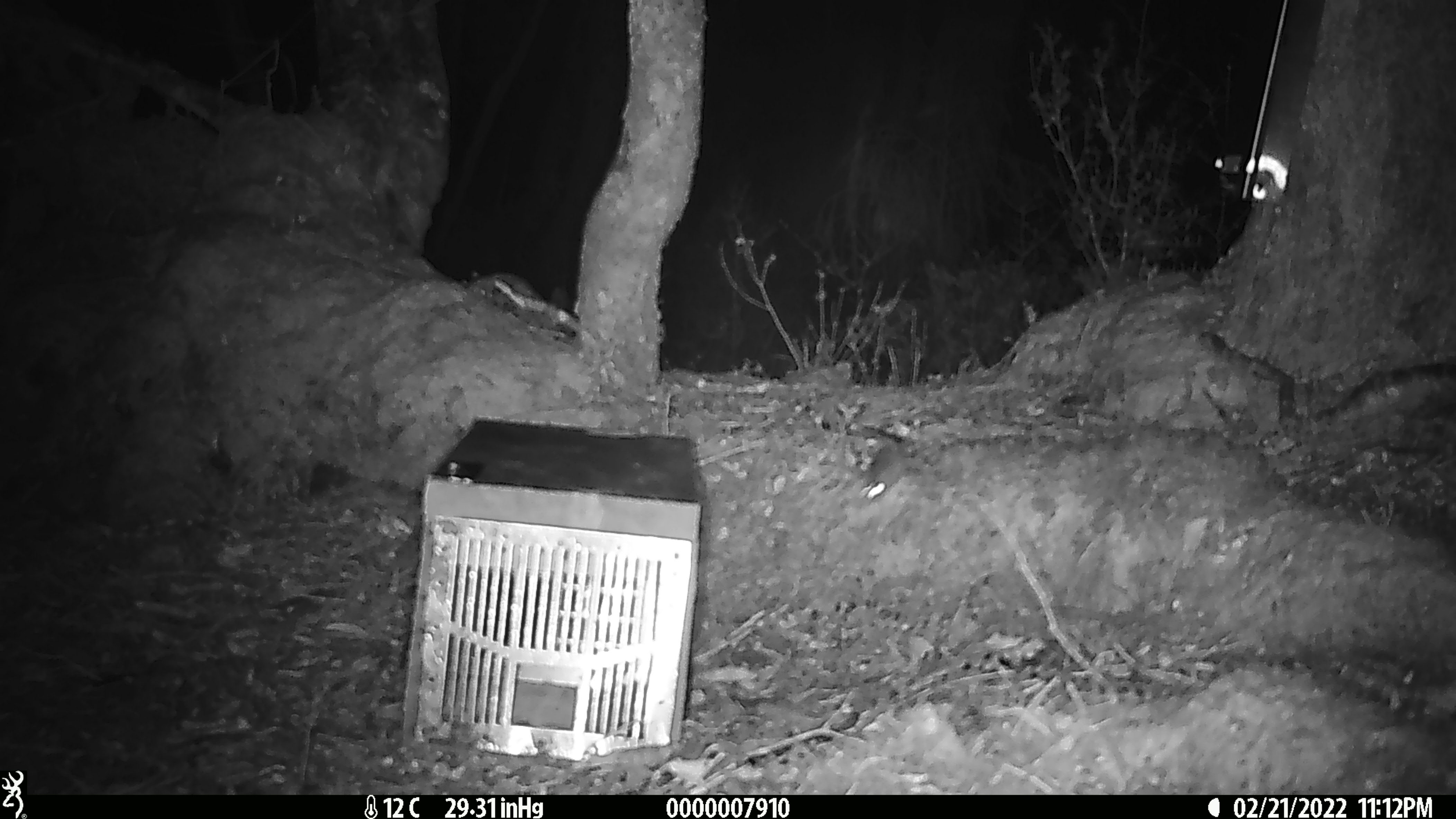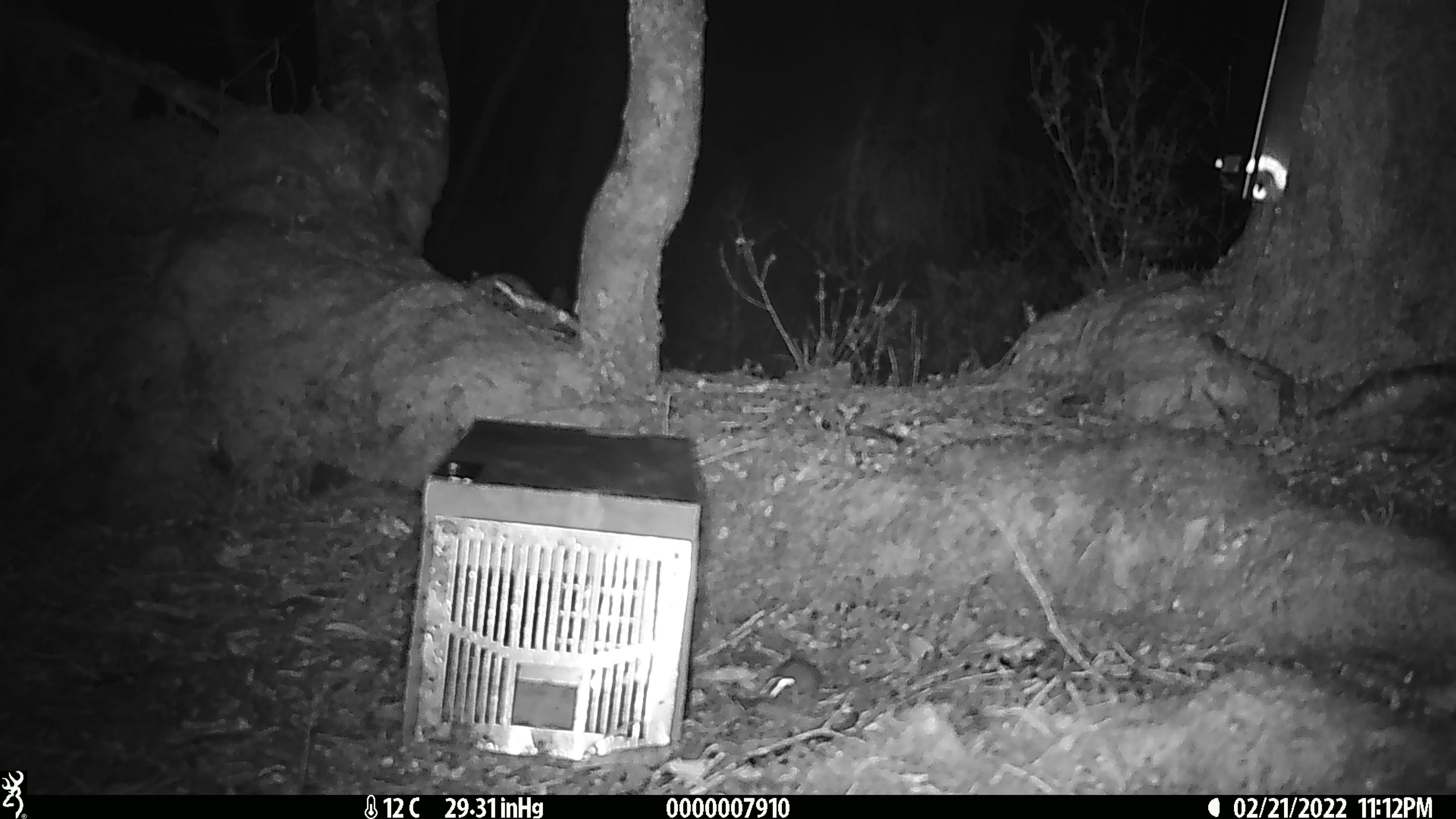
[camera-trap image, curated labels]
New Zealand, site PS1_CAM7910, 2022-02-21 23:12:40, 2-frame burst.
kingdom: Animalia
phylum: Chordata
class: Mammalia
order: Rodentia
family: Muridae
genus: Mus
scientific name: Mus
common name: mouse